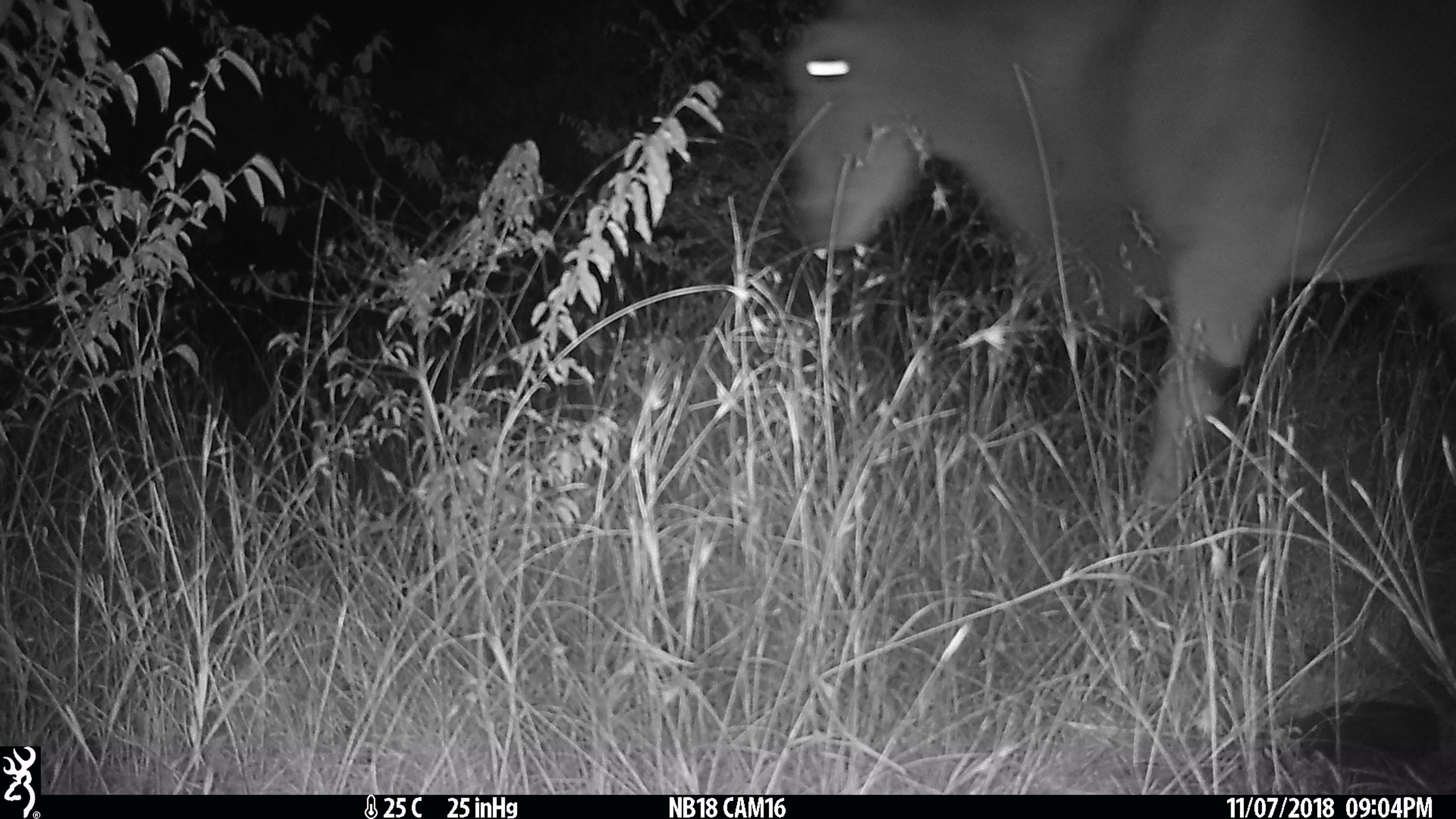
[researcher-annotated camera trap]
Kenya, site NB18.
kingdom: Animalia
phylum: Chordata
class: Mammalia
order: Artiodactyla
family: Bovidae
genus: Tragelaphus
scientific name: Tragelaphus oryx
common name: eland